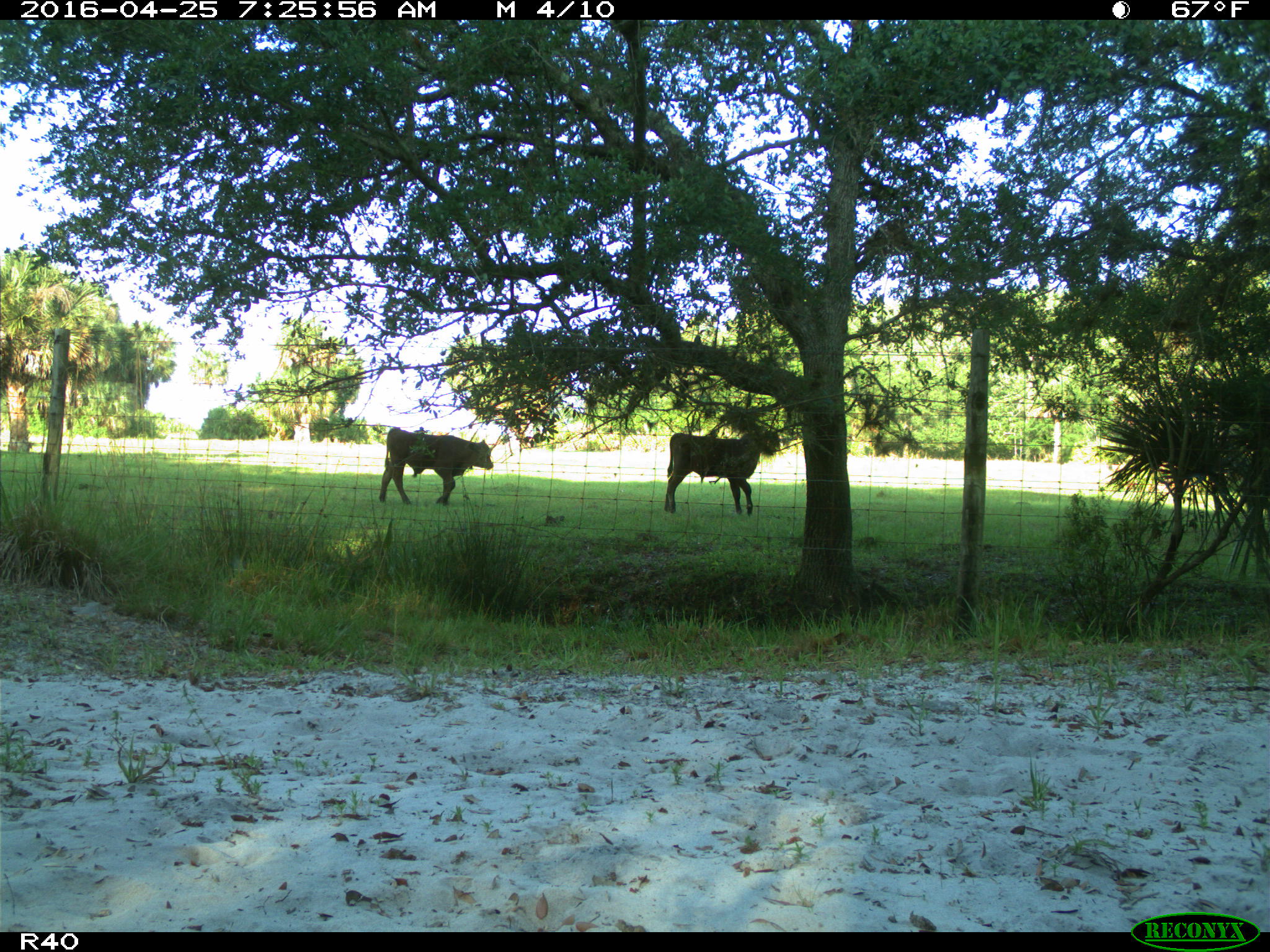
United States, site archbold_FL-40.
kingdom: Animalia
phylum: Chordata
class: Mammalia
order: Artiodactyla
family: Bovidae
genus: Bos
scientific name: Bos taurus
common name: domestic cow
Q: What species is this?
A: Bos taurus (domestic cow).